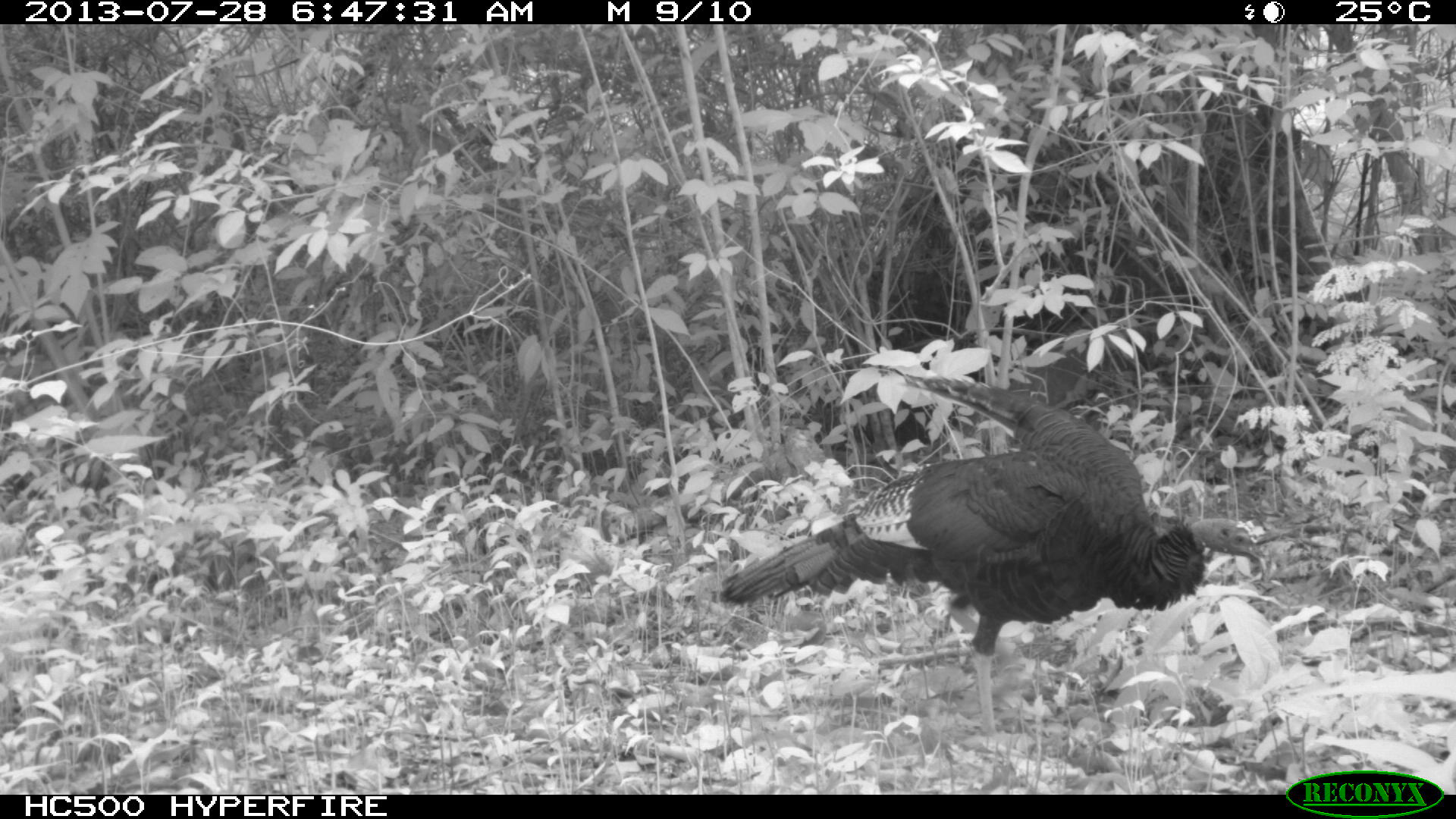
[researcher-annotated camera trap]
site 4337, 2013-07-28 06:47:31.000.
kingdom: Animalia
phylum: Chordata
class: Aves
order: Galliformes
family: Phasianidae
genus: Meleagris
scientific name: Meleagris ocellata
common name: ocellated turkey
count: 1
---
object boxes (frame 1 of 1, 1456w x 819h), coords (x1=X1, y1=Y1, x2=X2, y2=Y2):
meleagris ocellata: (x1=717, y1=371, x2=1269, y2=756)